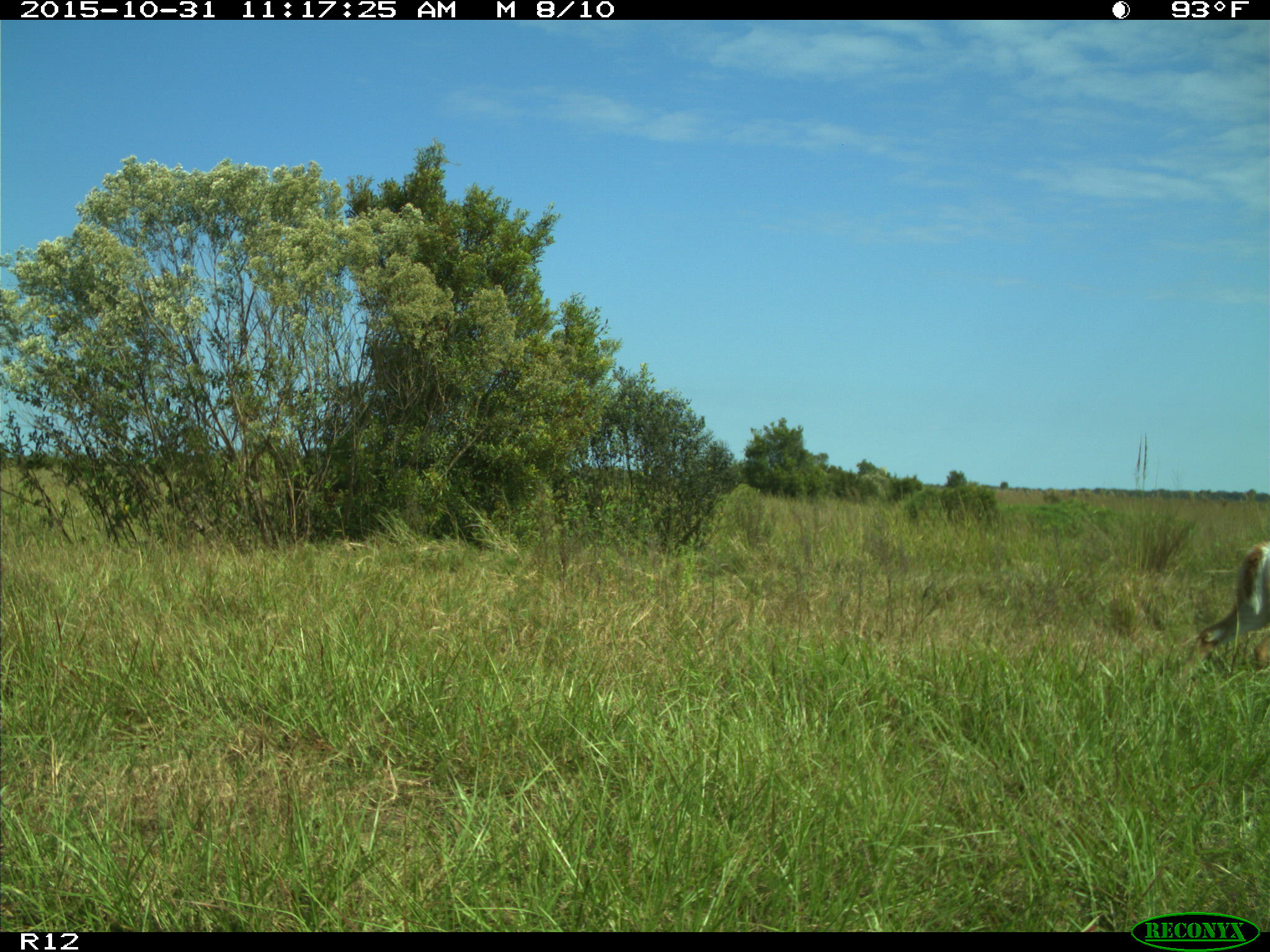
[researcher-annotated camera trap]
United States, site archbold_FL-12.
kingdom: Animalia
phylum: Chordata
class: Mammalia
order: Artiodactyla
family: Cervidae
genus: Odocoileus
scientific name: Odocoileus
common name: deer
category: unidentified deer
Unidentified deer (deer) (Odocoileus).